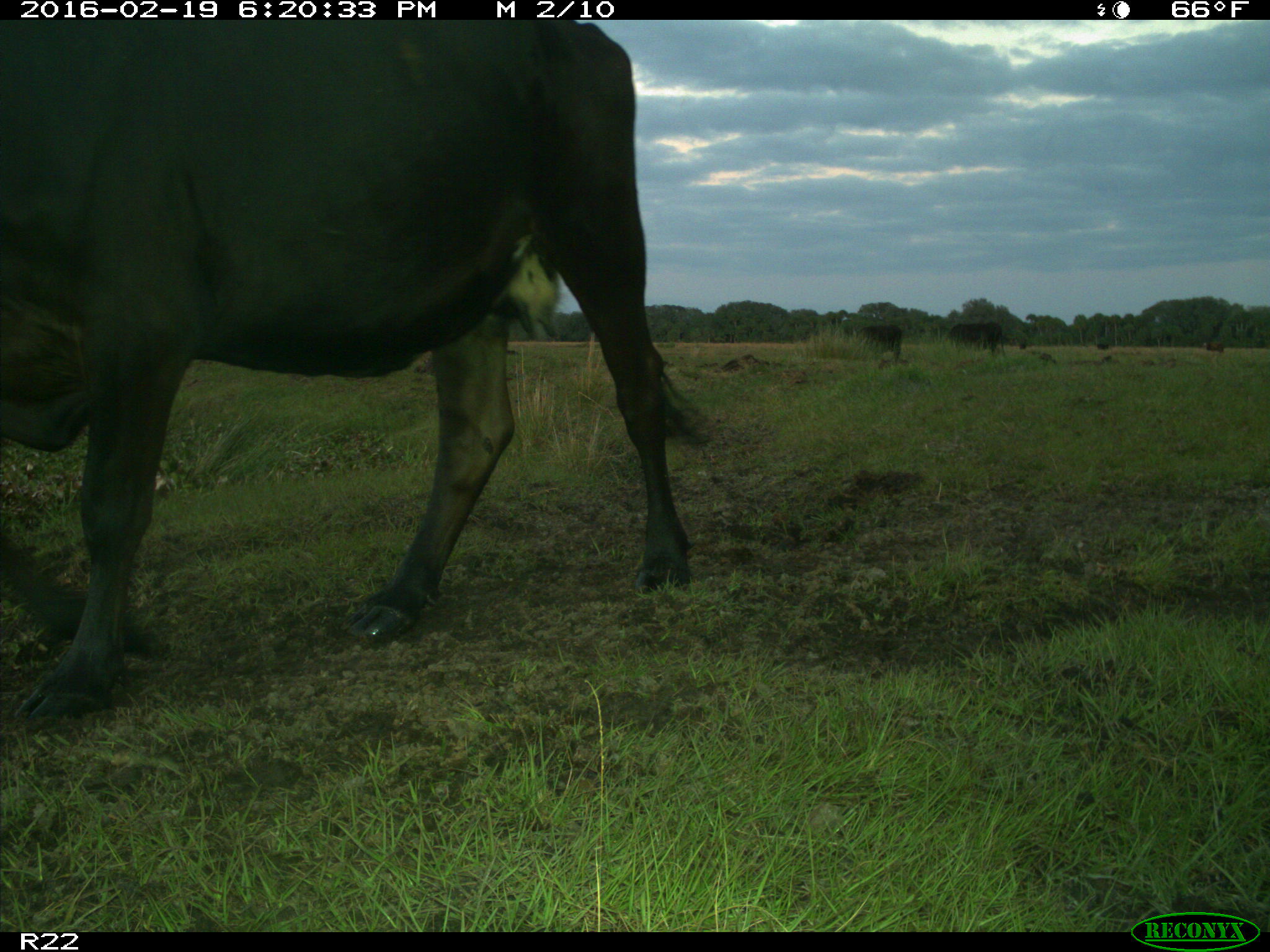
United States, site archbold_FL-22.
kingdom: Animalia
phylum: Chordata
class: Mammalia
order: Artiodactyla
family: Bovidae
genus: Bos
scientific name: Bos taurus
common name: domestic cow